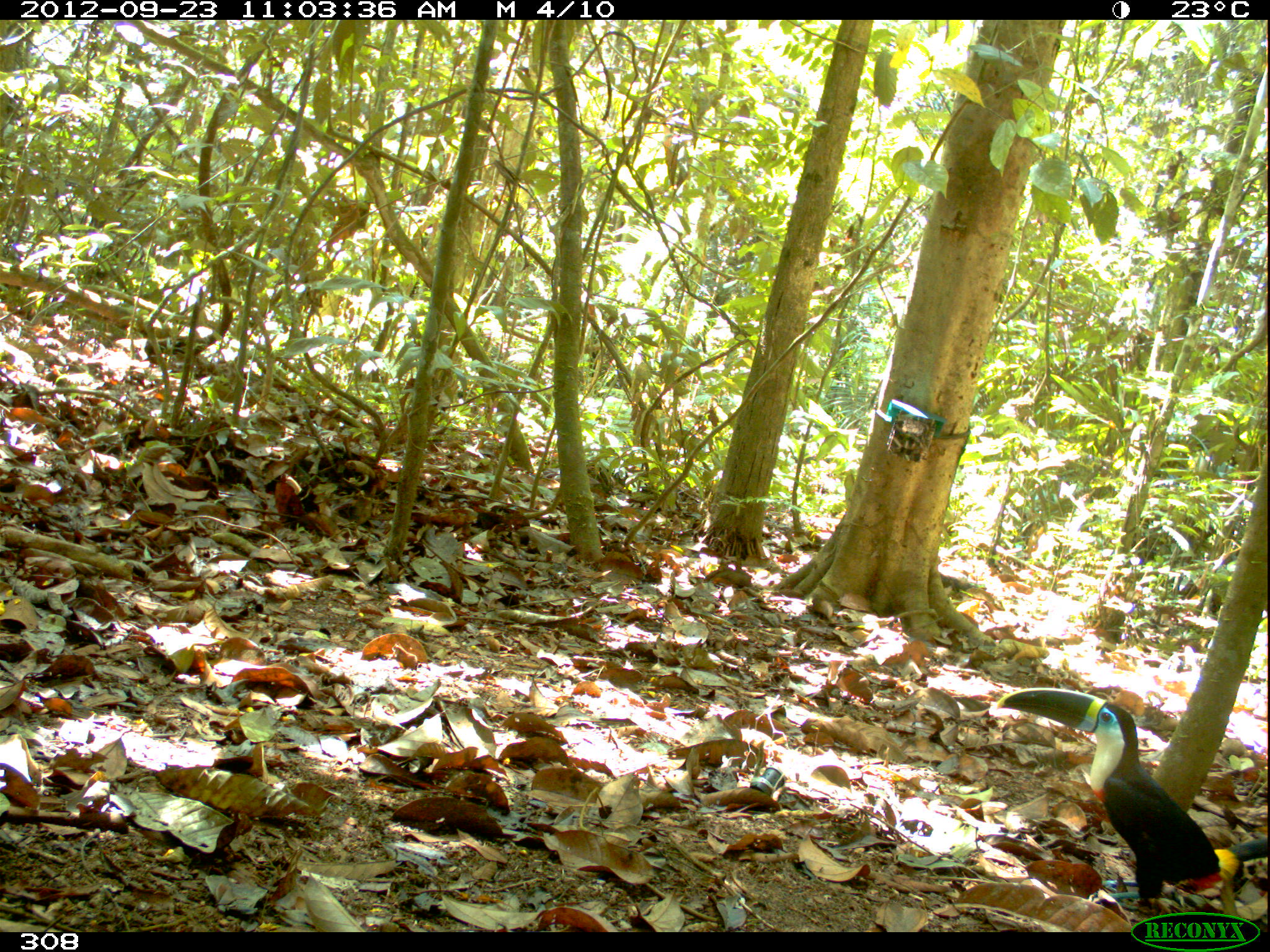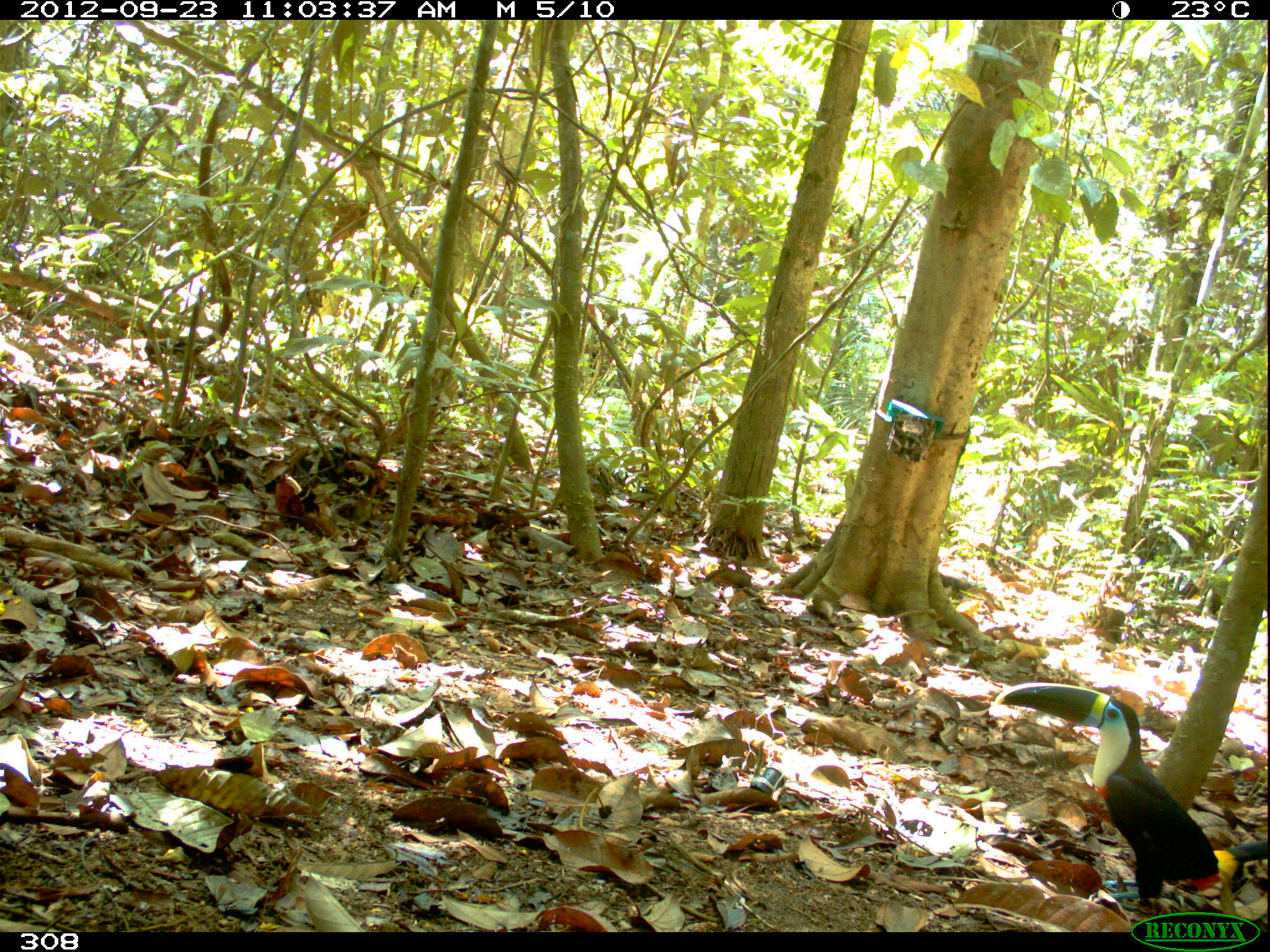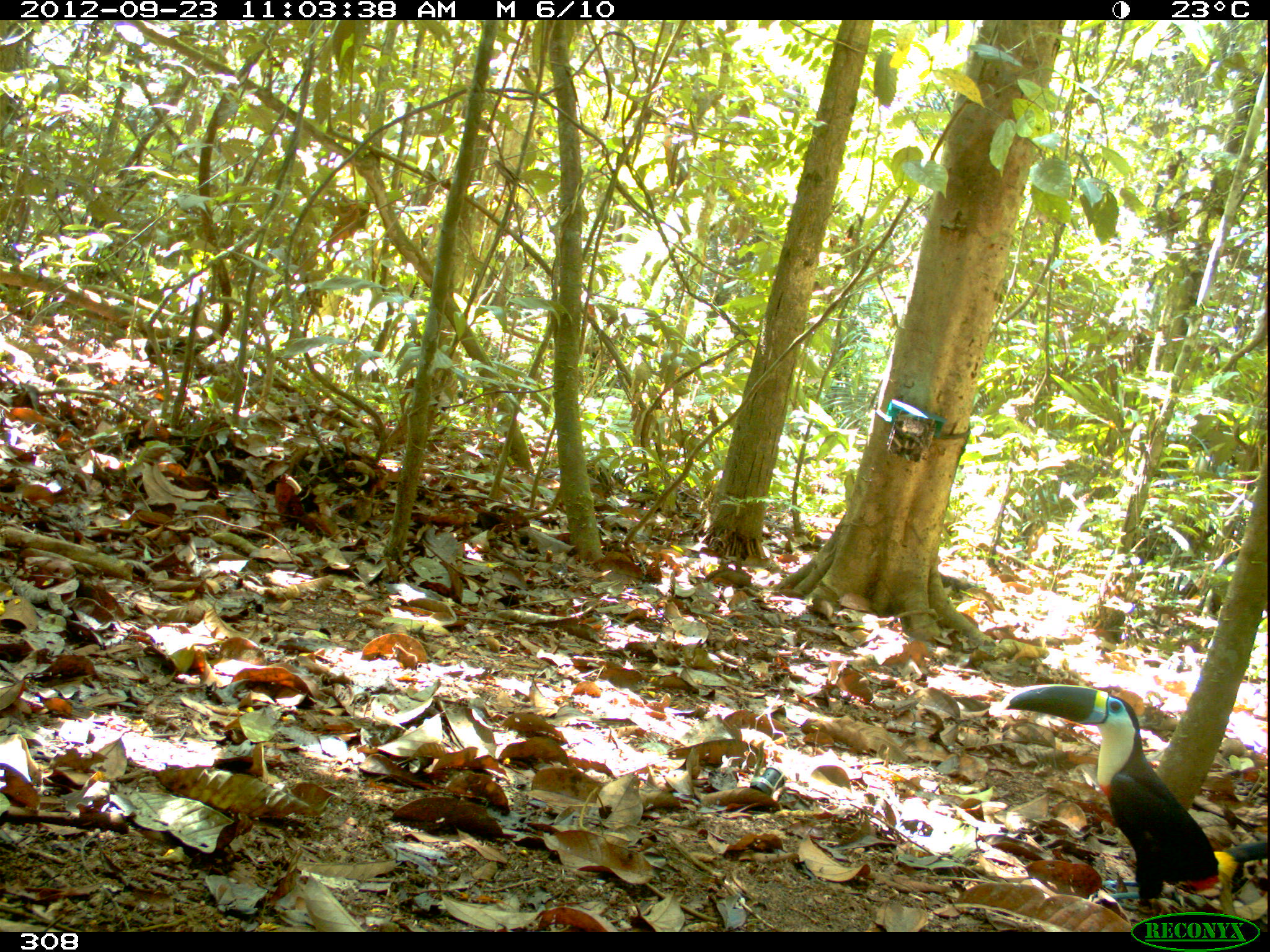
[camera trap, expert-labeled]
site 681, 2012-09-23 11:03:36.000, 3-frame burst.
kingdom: Animalia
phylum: Chordata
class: Aves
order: Piciformes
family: Ramphastidae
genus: Ramphastos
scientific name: Ramphastos tucanus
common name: white-throated toucan